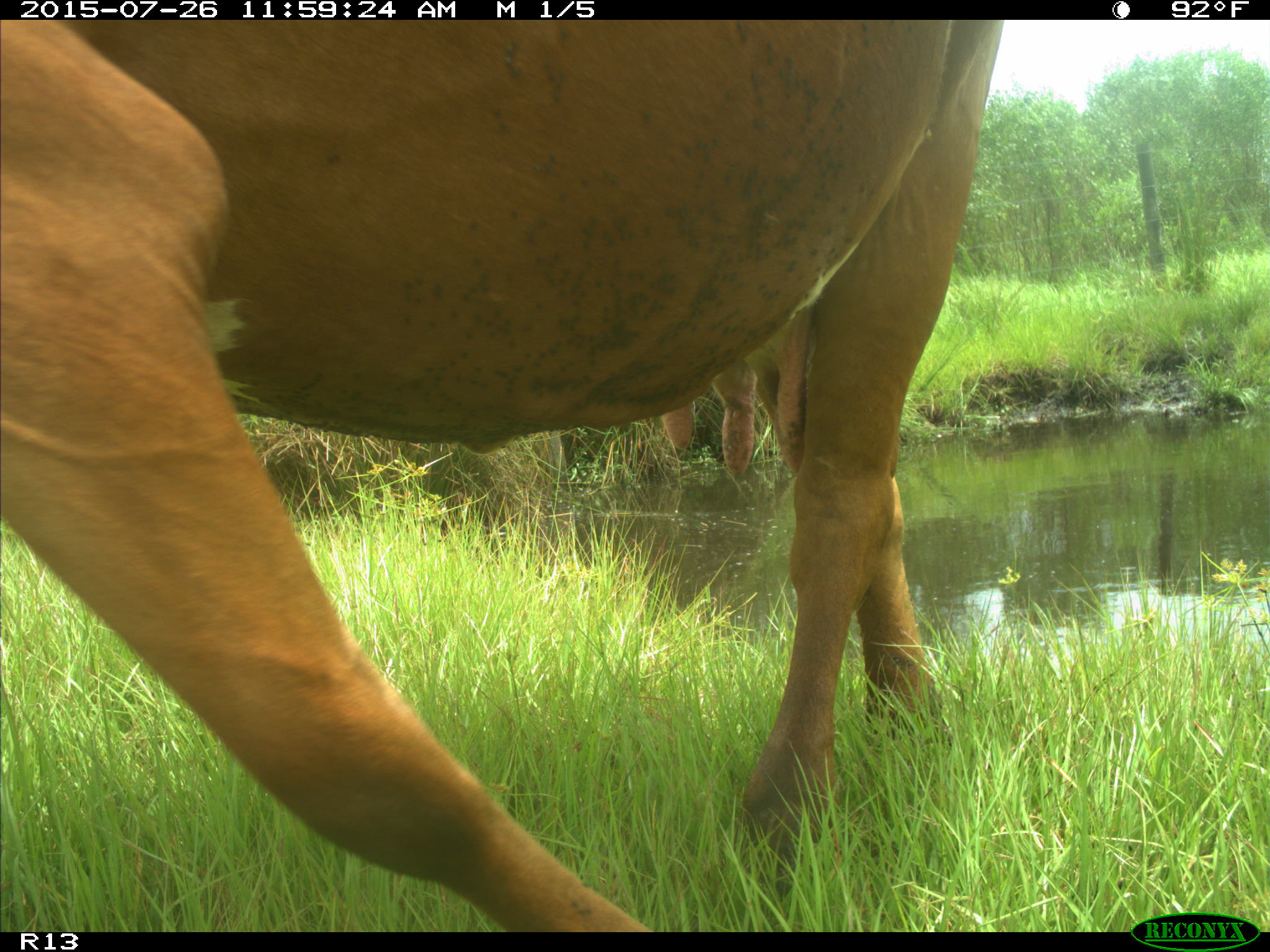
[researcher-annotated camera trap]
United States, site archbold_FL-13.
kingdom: Animalia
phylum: Chordata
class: Mammalia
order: Artiodactyla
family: Bovidae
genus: Bos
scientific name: Bos taurus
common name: domestic cow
Bos taurus (domestic cow).